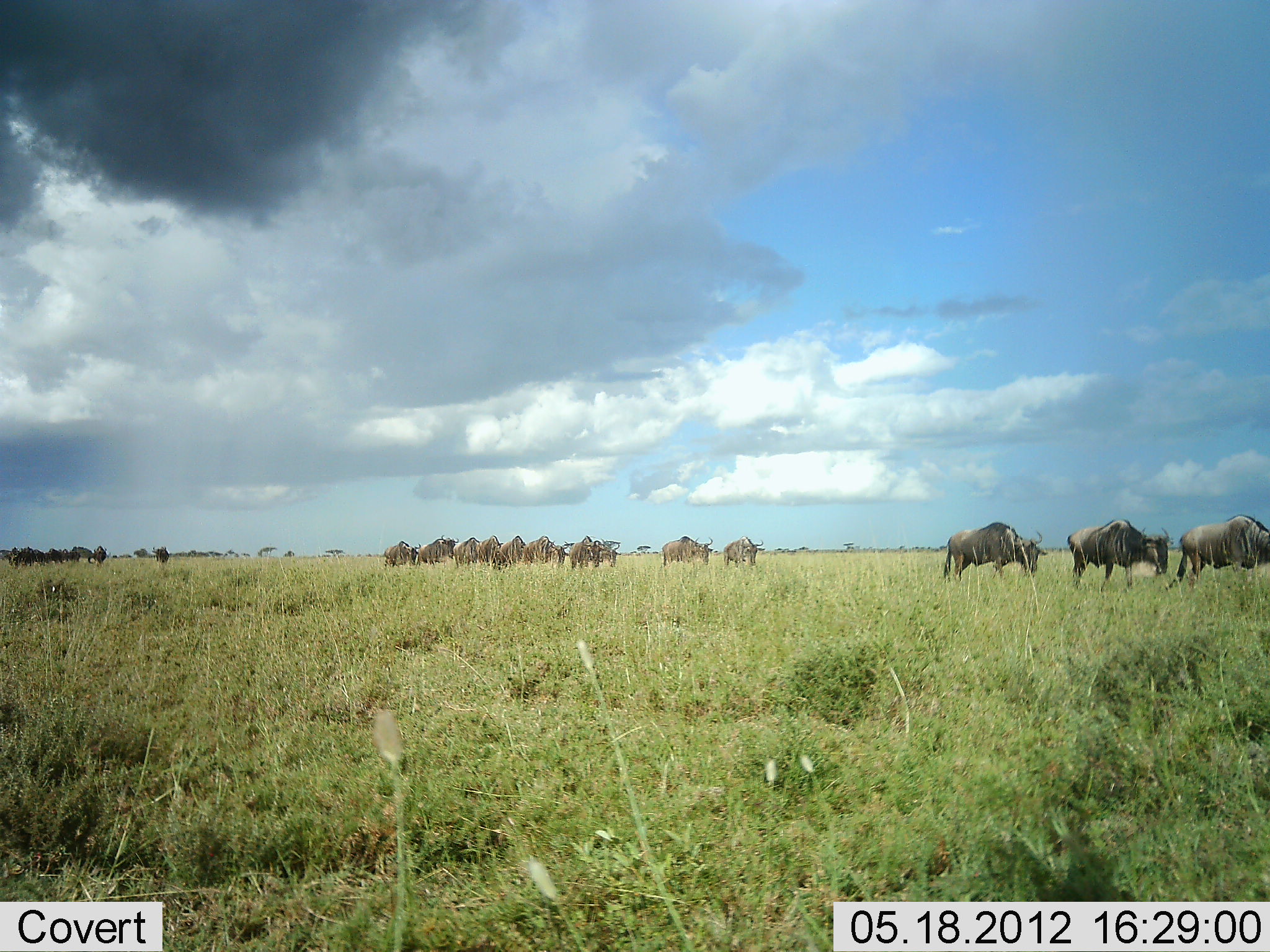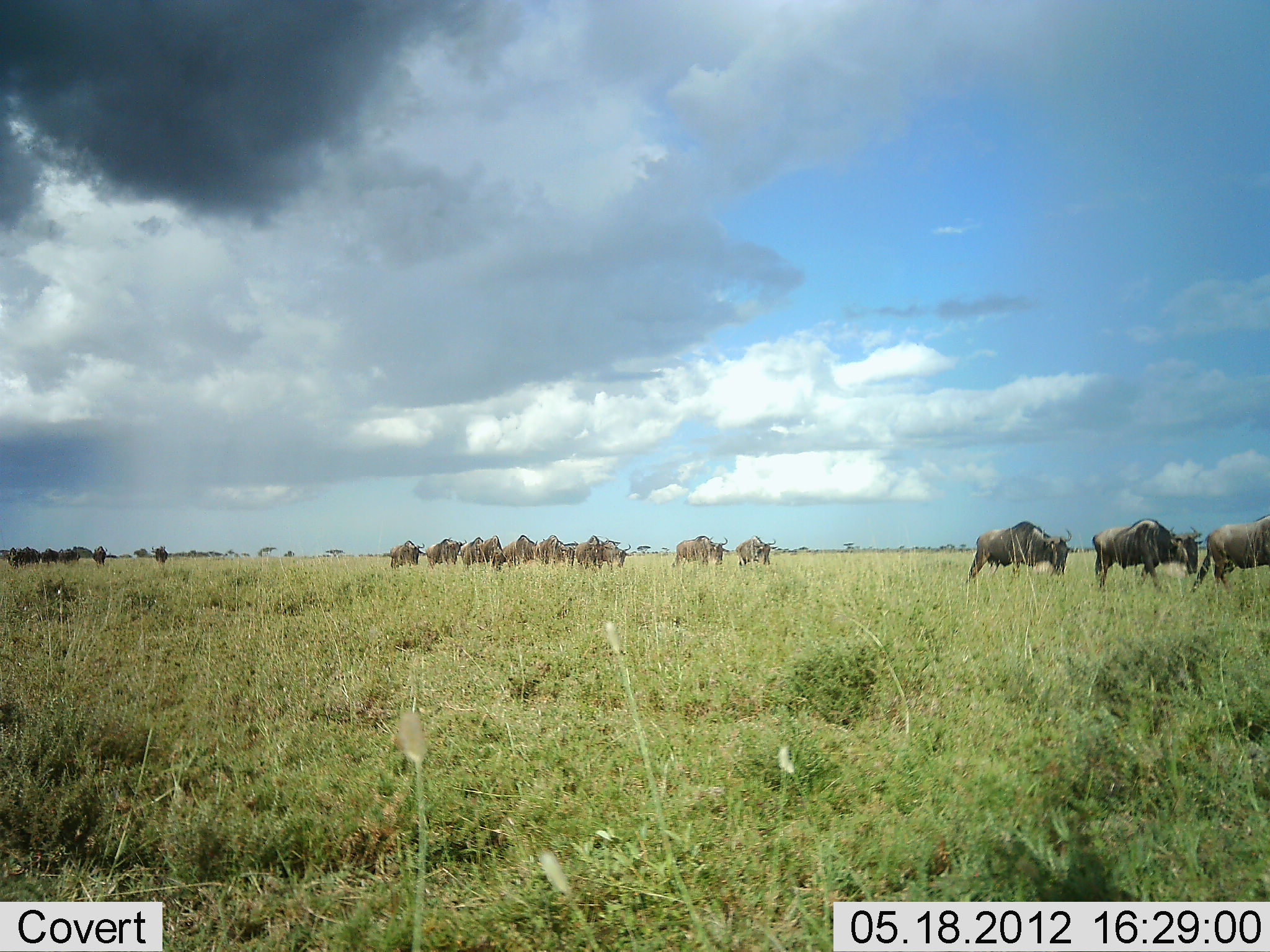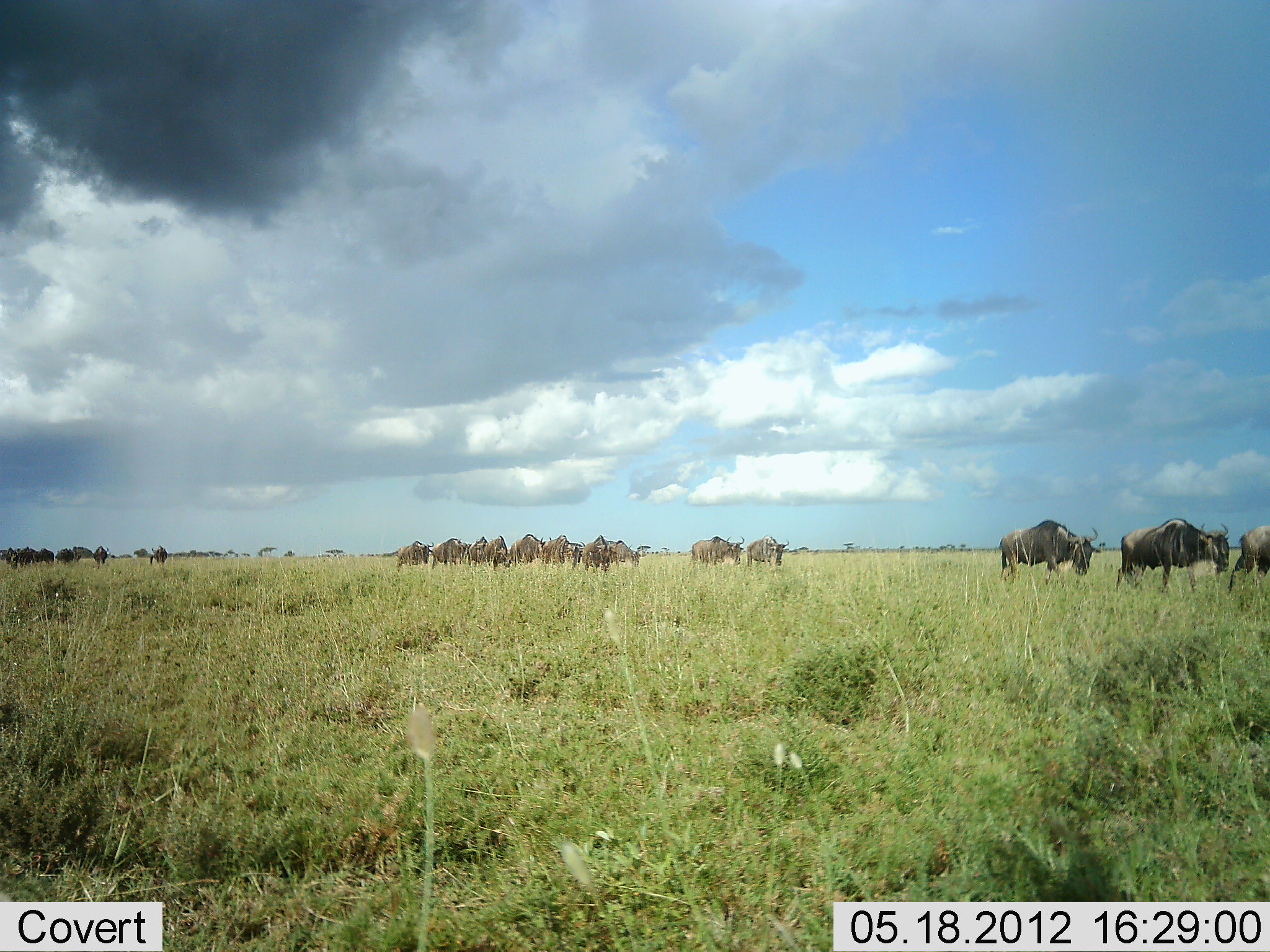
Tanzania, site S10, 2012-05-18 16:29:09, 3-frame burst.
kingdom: Animalia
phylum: Chordata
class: Mammalia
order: Artiodactyla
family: Bovidae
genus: Connochaetes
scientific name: Connochaetes taurinus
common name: blue wildebeest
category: wildebeest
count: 11-50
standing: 10%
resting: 0%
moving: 90%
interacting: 0%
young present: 0%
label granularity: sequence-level